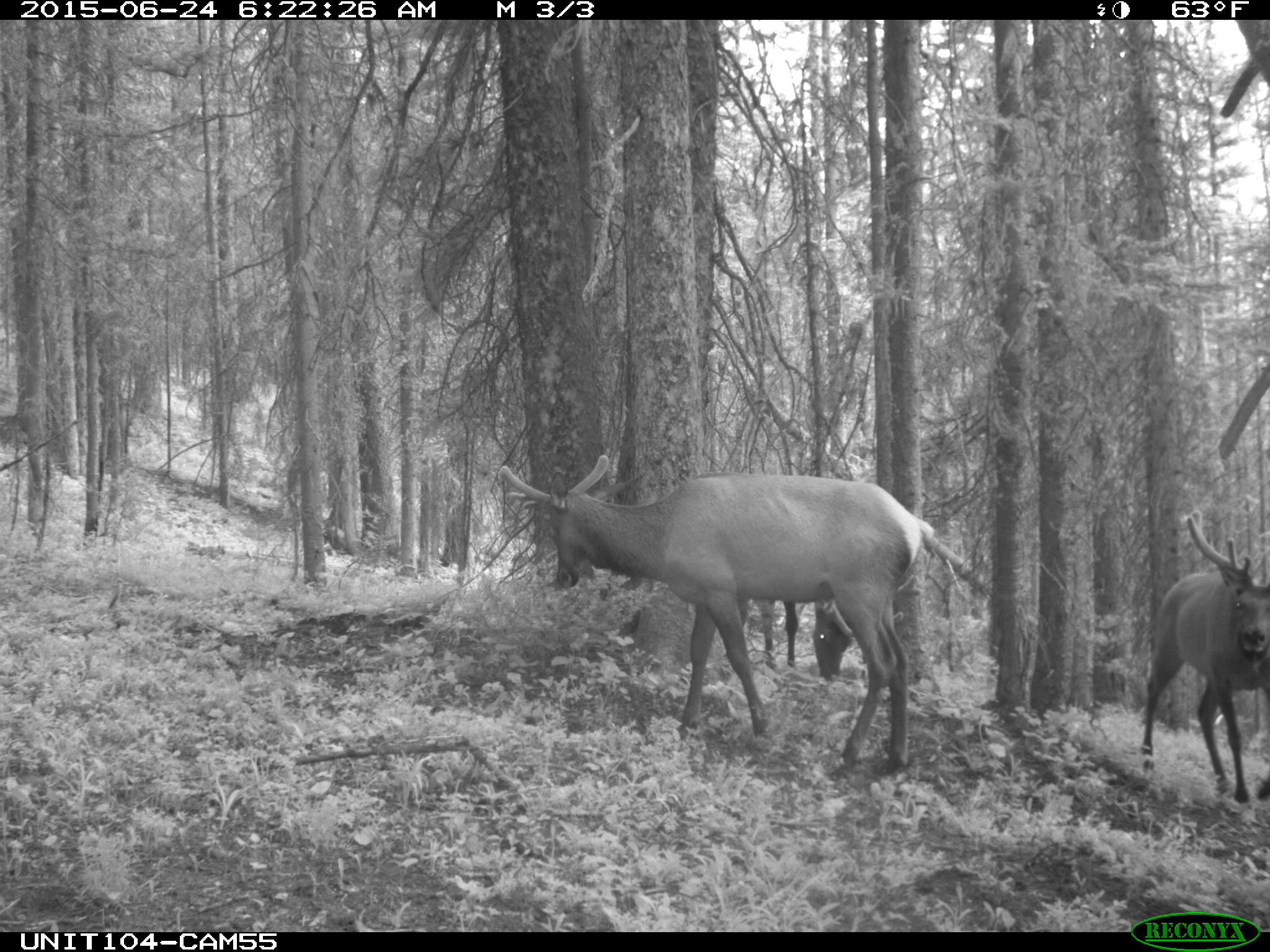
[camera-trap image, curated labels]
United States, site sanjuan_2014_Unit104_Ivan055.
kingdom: Animalia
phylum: Chordata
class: Mammalia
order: Artiodactyla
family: Cervidae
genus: Cervus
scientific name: Cervus elaphus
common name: red deer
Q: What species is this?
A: Cervus elaphus (red deer).